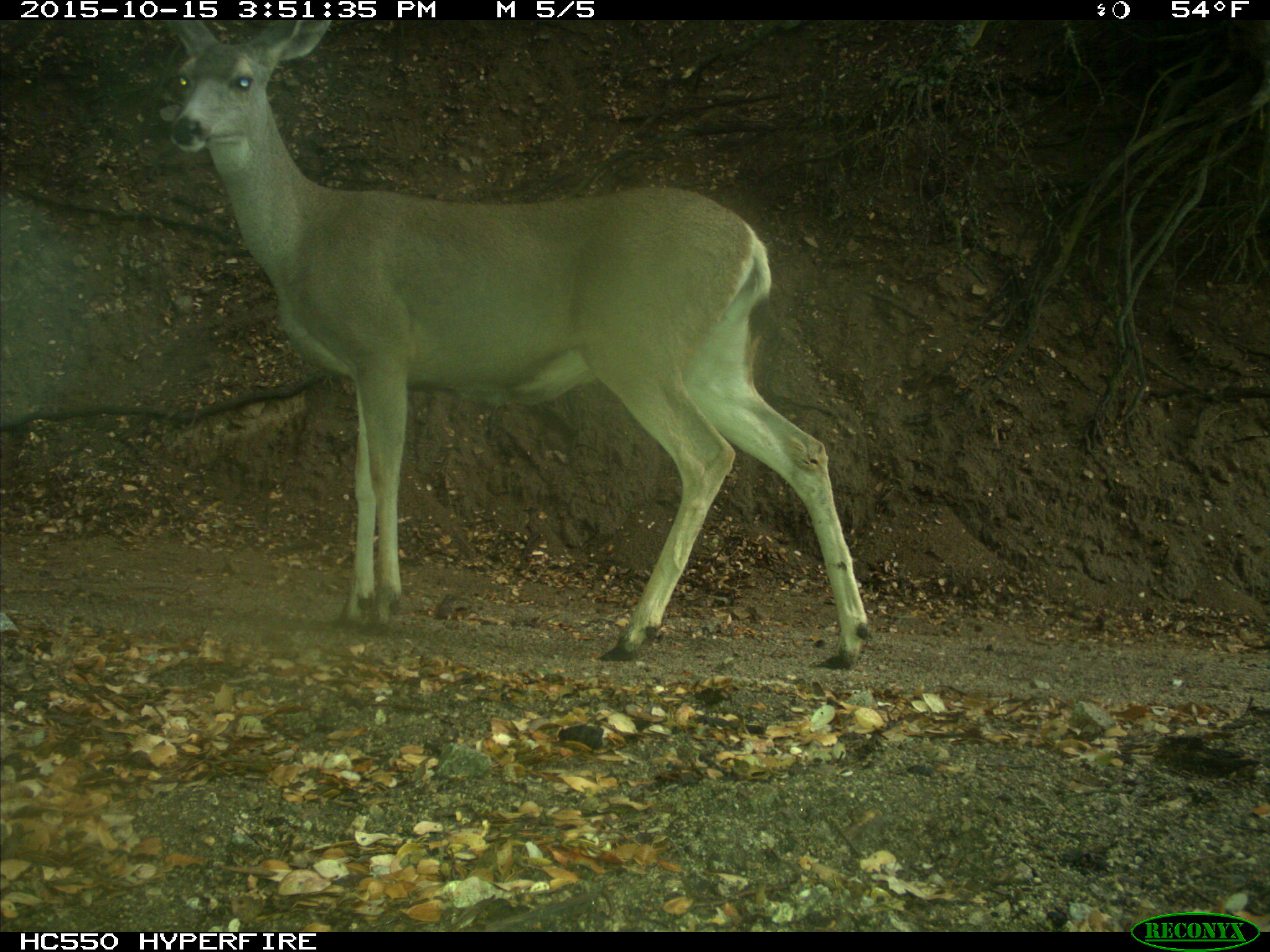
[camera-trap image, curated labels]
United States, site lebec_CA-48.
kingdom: Animalia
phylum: Chordata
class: Mammalia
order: Artiodactyla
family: Cervidae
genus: Odocoileus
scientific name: Odocoileus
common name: deer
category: unidentified deer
Unidentified deer (deer) (Odocoileus).